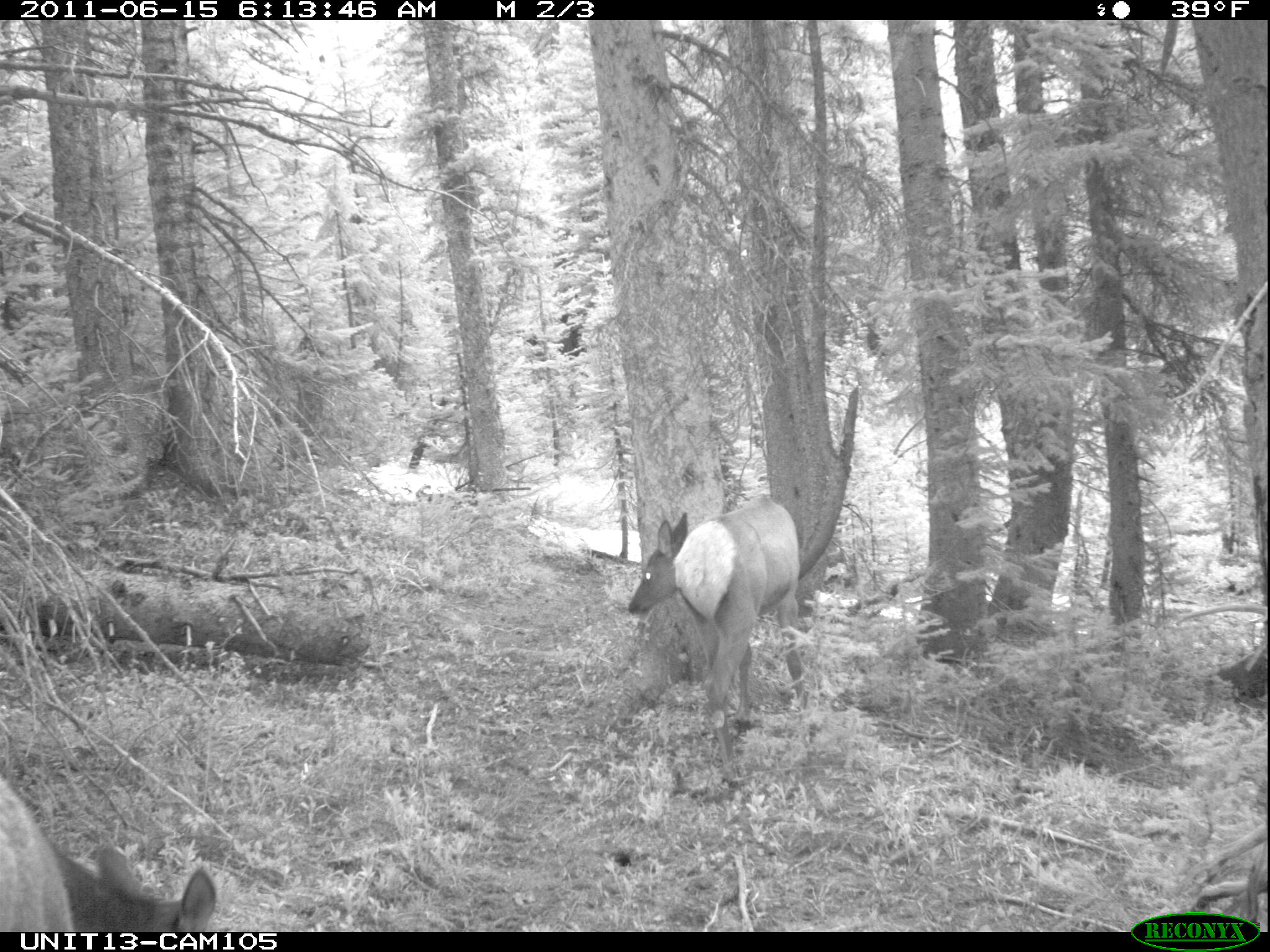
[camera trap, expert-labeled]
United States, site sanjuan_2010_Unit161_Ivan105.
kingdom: Animalia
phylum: Chordata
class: Mammalia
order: Artiodactyla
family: Cervidae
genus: Cervus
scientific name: Cervus elaphus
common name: red deer